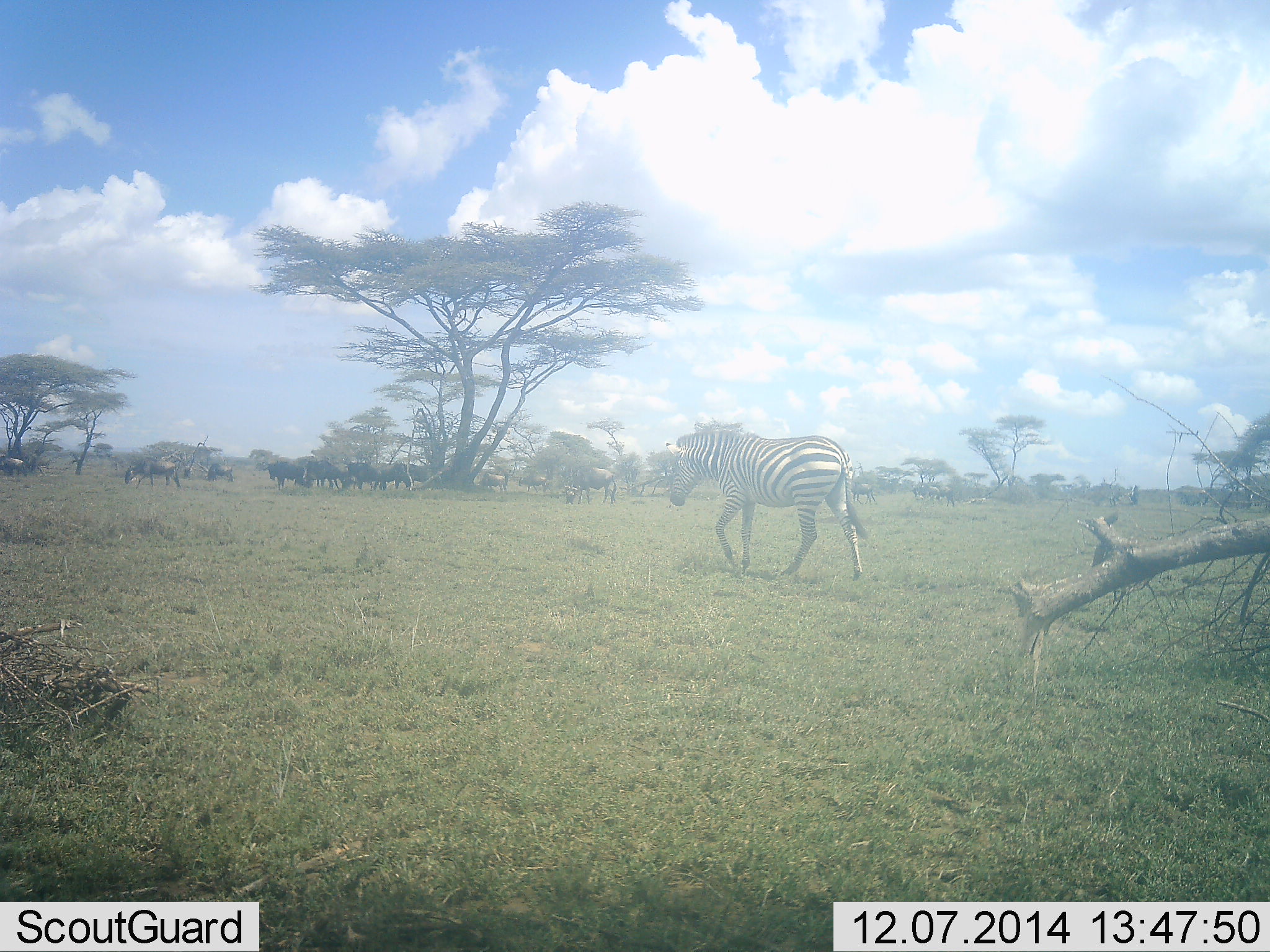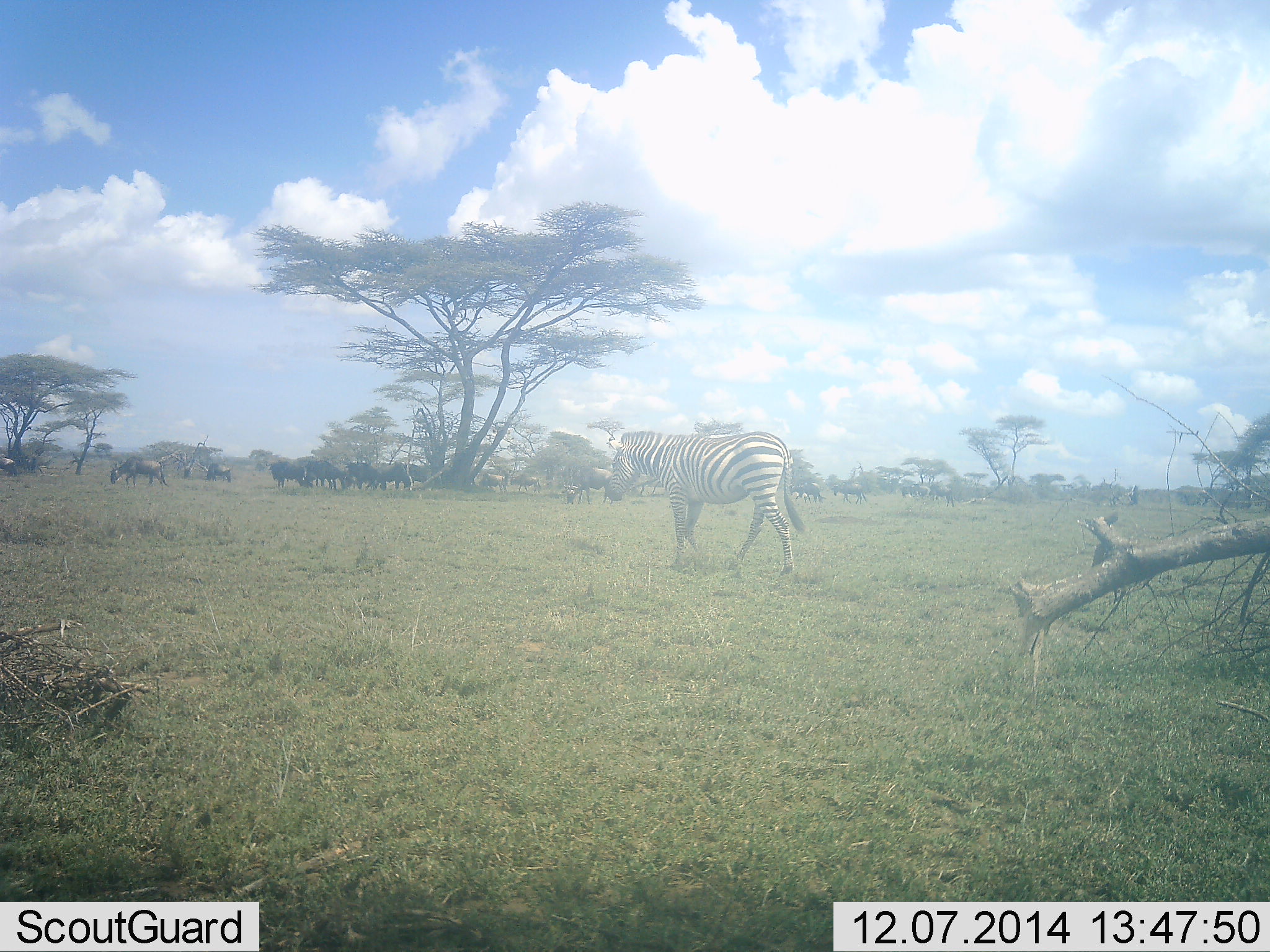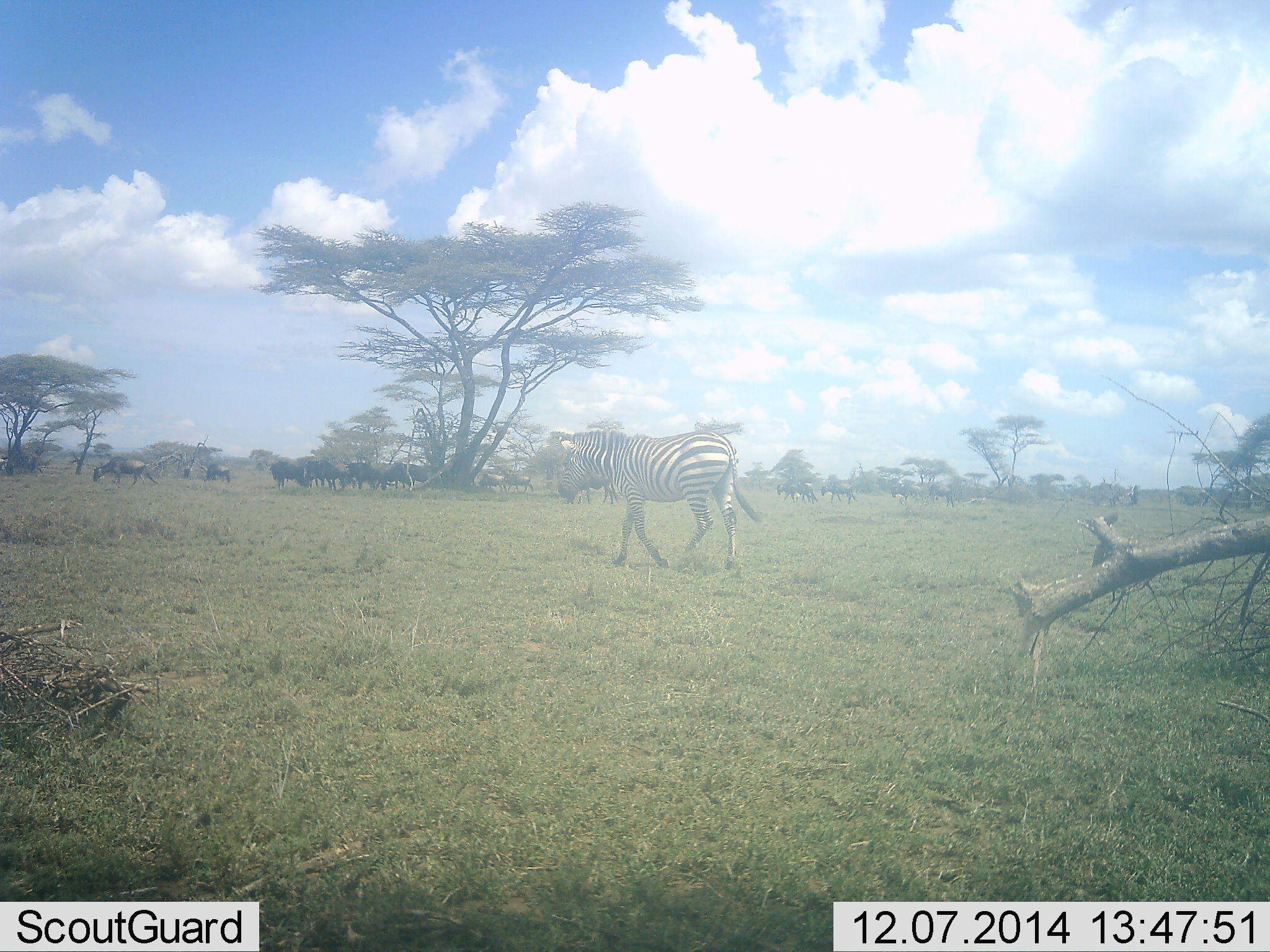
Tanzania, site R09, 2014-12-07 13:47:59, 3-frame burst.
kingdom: Animalia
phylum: Chordata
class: Mammalia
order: Artiodactyla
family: Bovidae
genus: Connochaetes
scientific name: Connochaetes taurinus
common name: blue wildebeest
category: wildebeest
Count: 11-50.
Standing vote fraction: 36%.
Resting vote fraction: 0%.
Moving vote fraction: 64%.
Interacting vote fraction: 0%.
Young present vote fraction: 0%.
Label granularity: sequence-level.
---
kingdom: Animalia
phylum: Chordata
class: Mammalia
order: Perissodactyla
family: Equidae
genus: Equus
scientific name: Equus quagga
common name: plains zebra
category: zebra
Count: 1.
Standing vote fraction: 17%.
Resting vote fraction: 0%.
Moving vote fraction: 92%.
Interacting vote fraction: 0%.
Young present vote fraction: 0%.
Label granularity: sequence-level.